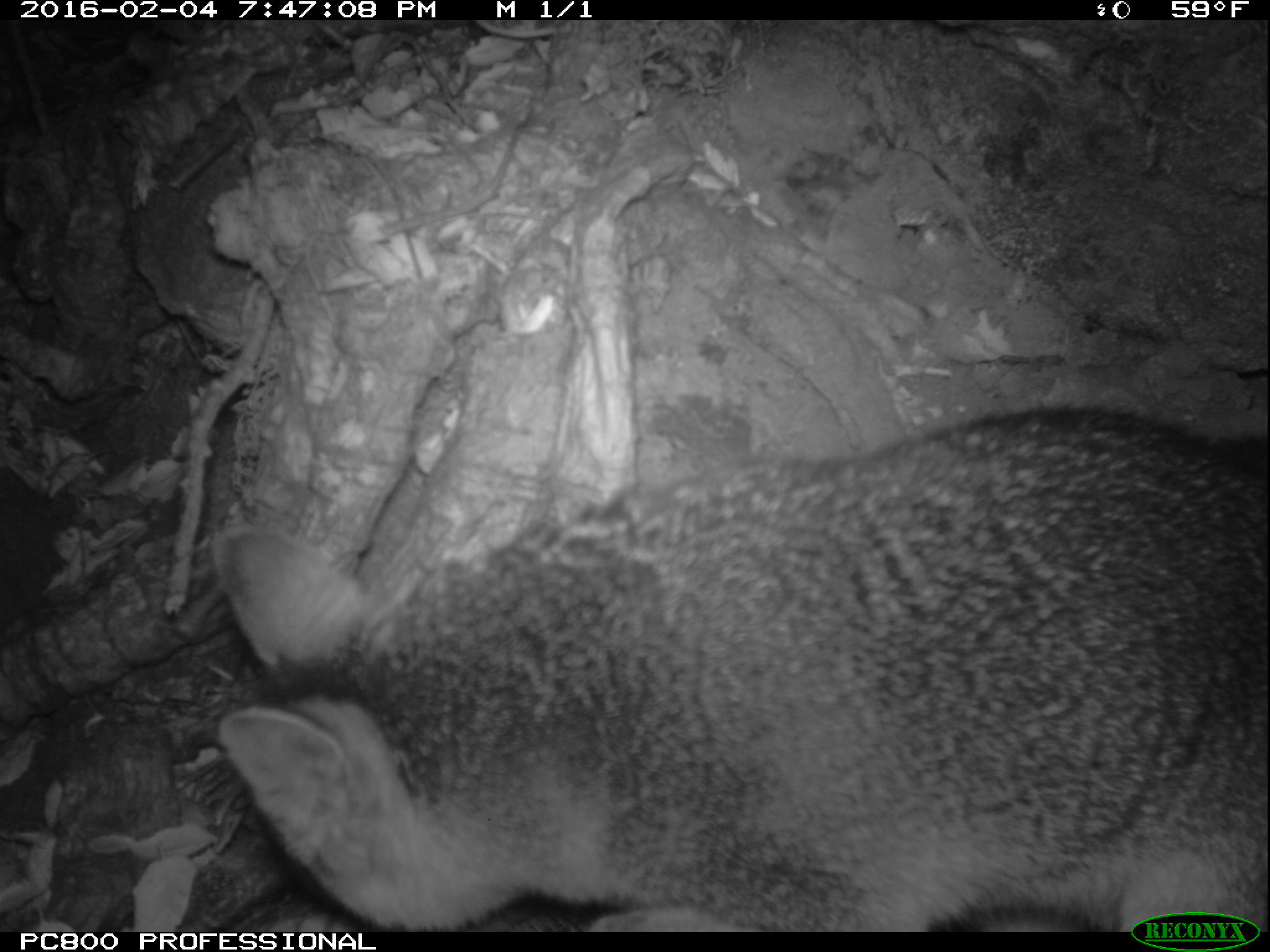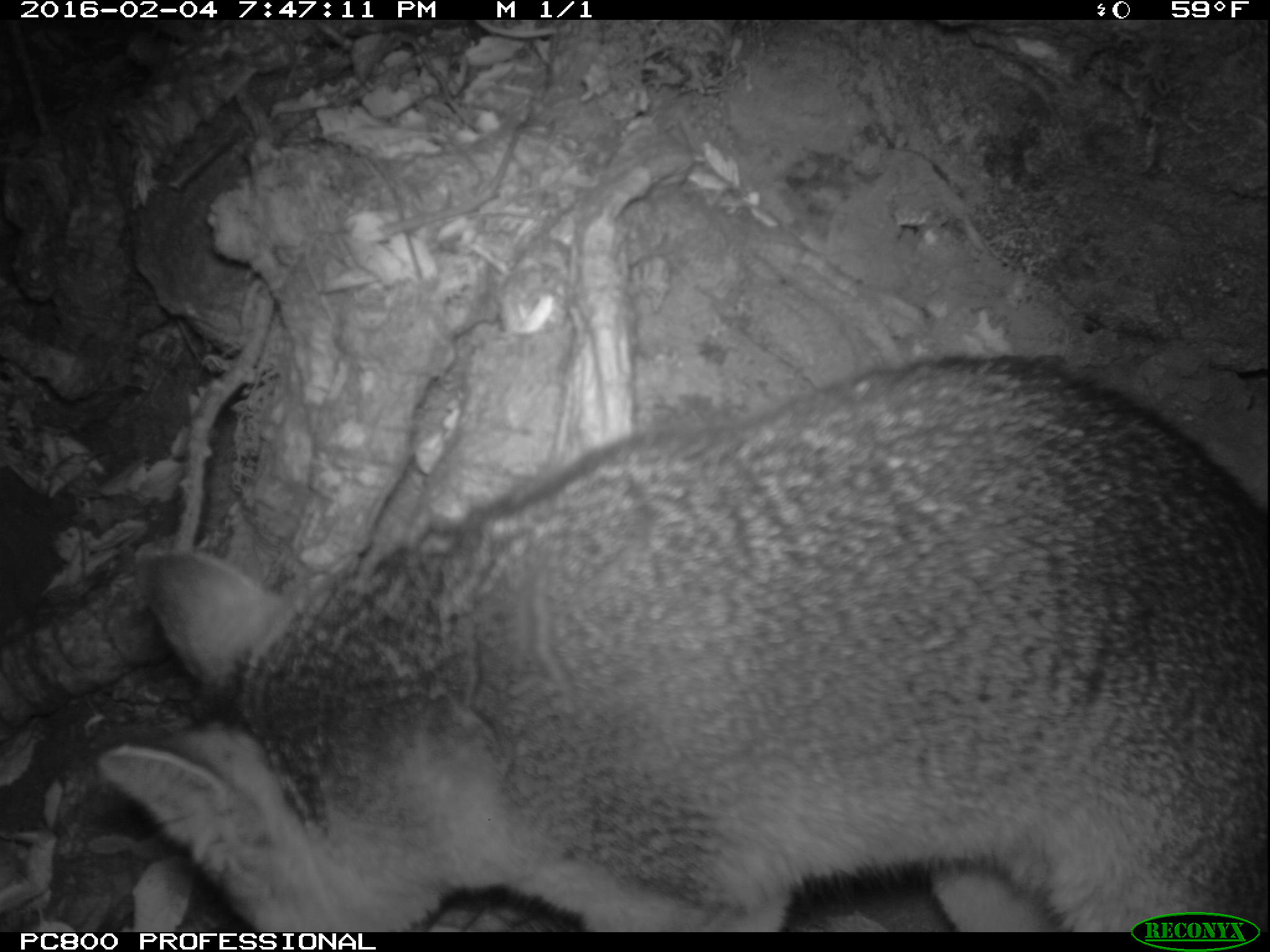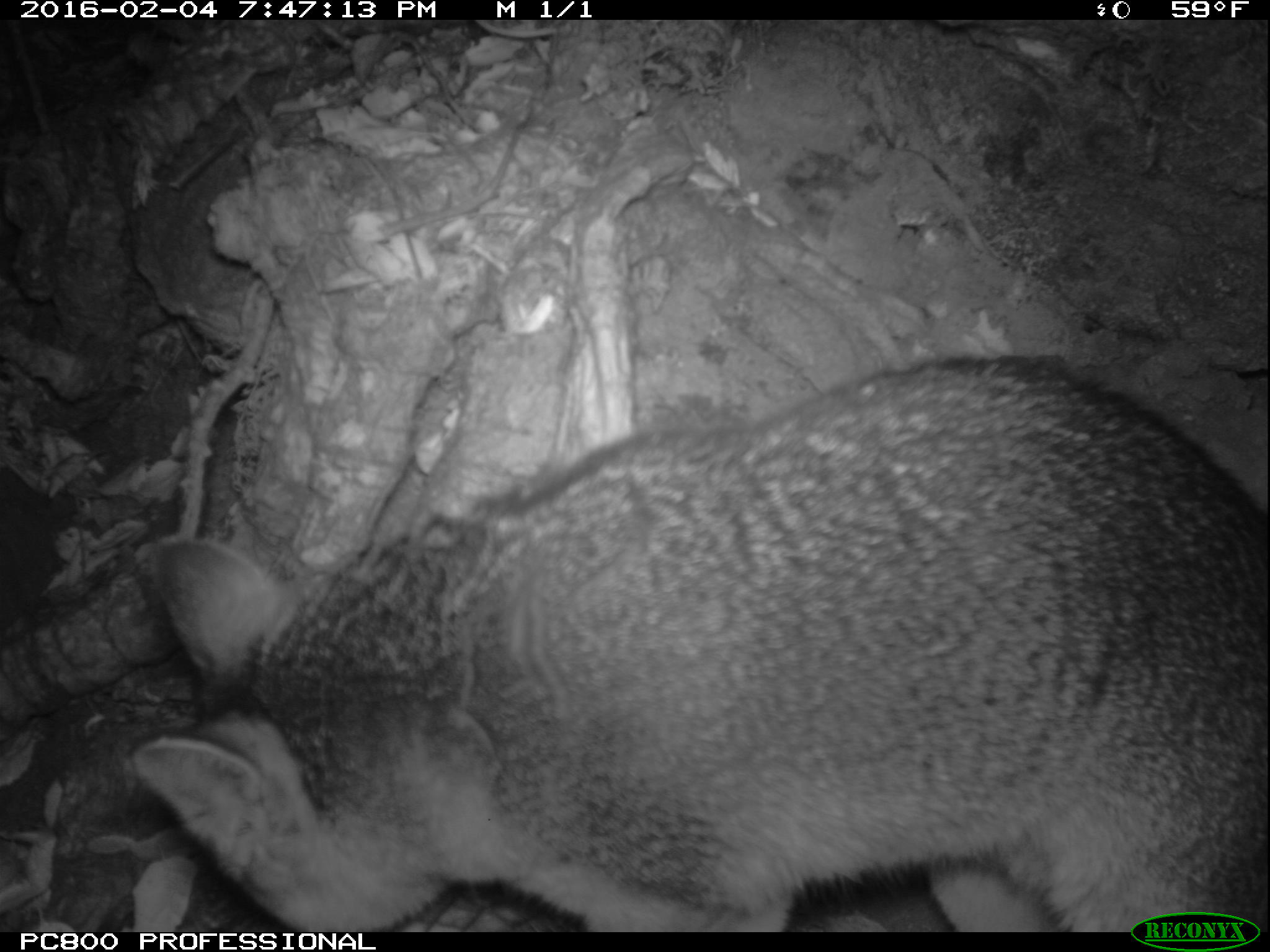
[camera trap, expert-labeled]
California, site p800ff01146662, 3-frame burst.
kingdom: Animalia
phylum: Chordata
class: Mammalia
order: Carnivora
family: Canidae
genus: Urocyon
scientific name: Urocyon littoralis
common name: island fox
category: fox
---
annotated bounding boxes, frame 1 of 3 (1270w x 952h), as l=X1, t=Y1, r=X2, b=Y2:
fox: l=210, t=400, r=1269, b=932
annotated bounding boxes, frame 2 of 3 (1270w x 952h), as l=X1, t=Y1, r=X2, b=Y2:
fox: l=100, t=353, r=1268, b=933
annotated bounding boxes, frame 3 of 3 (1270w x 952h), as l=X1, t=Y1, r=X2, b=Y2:
fox: l=131, t=356, r=1268, b=932